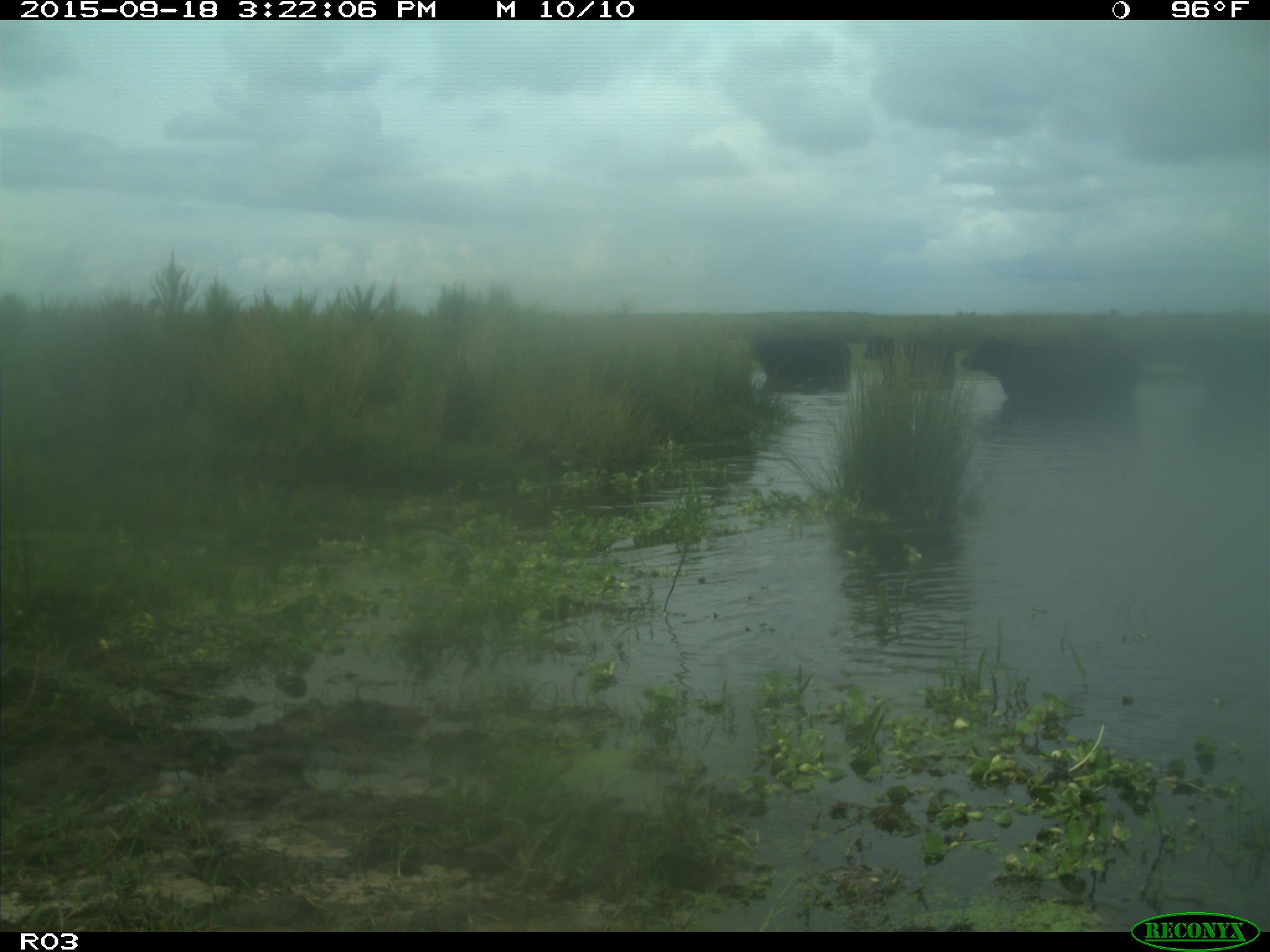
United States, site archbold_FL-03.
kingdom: Animalia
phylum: Chordata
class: Mammalia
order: Artiodactyla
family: Bovidae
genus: Bos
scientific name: Bos taurus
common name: domestic cow